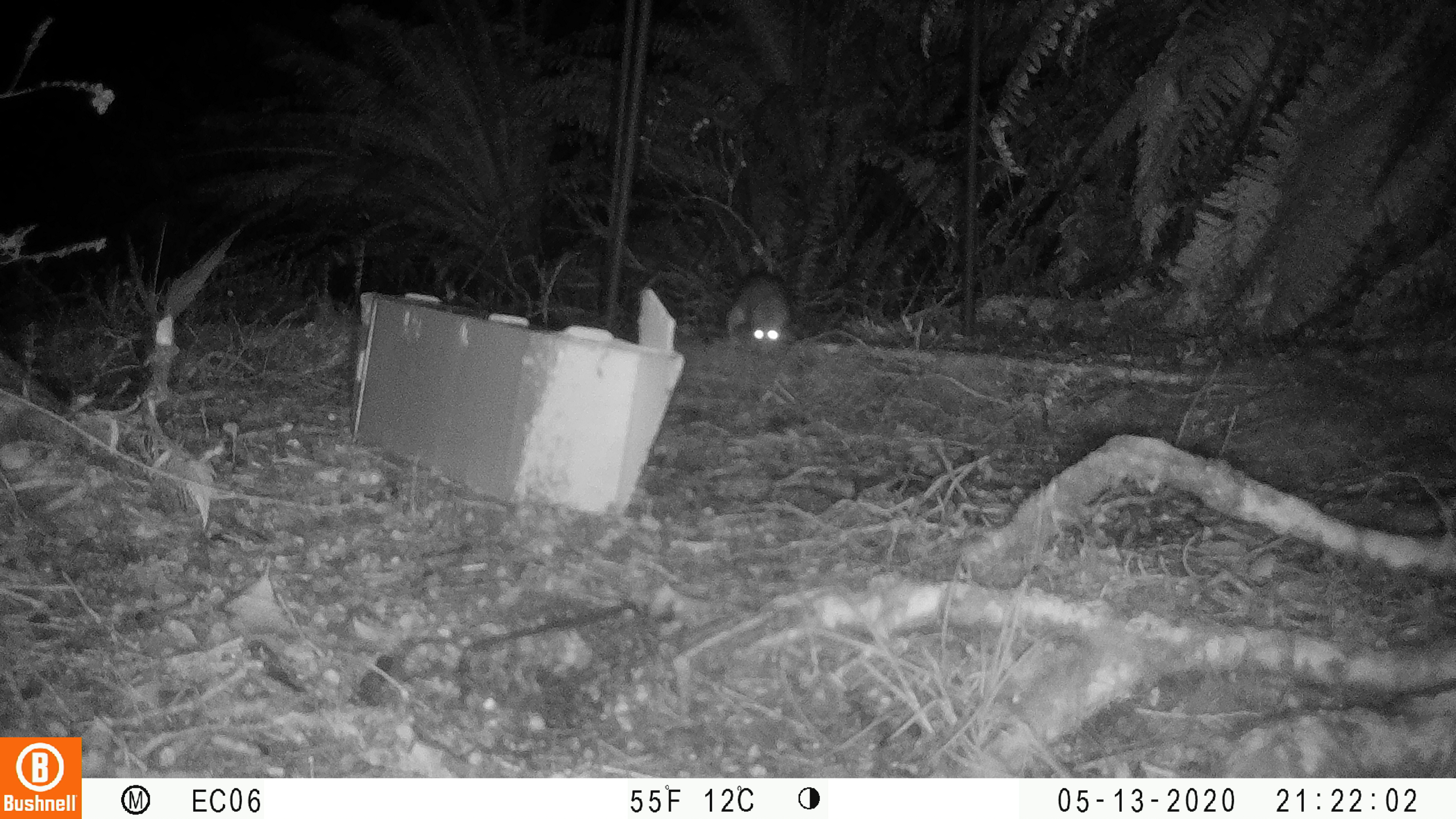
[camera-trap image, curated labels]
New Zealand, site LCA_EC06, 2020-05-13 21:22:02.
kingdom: Animalia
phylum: Chordata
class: Mammalia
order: Rodentia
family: Muridae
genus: Rattus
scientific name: Rattus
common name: rat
Rat (Rattus).